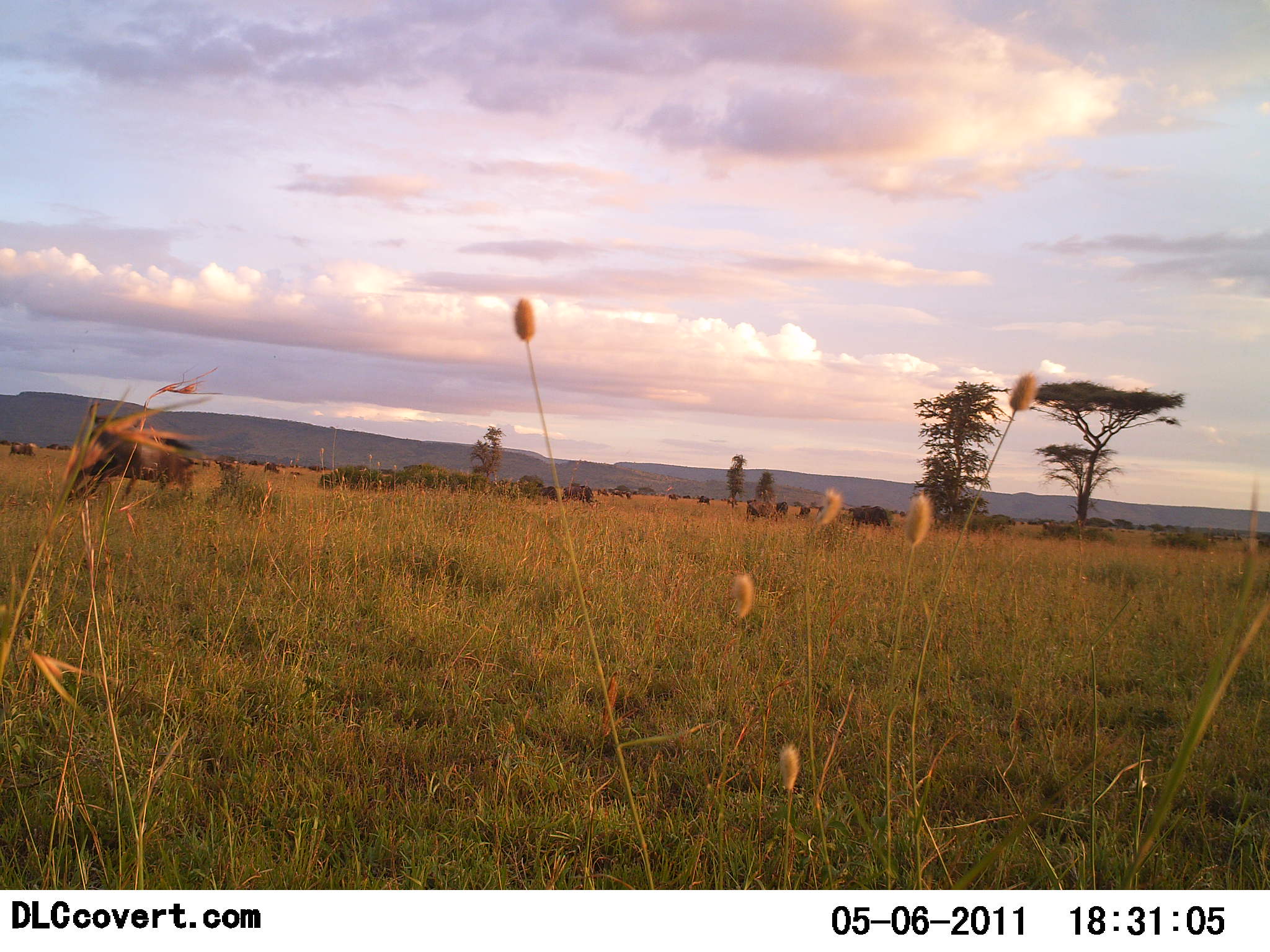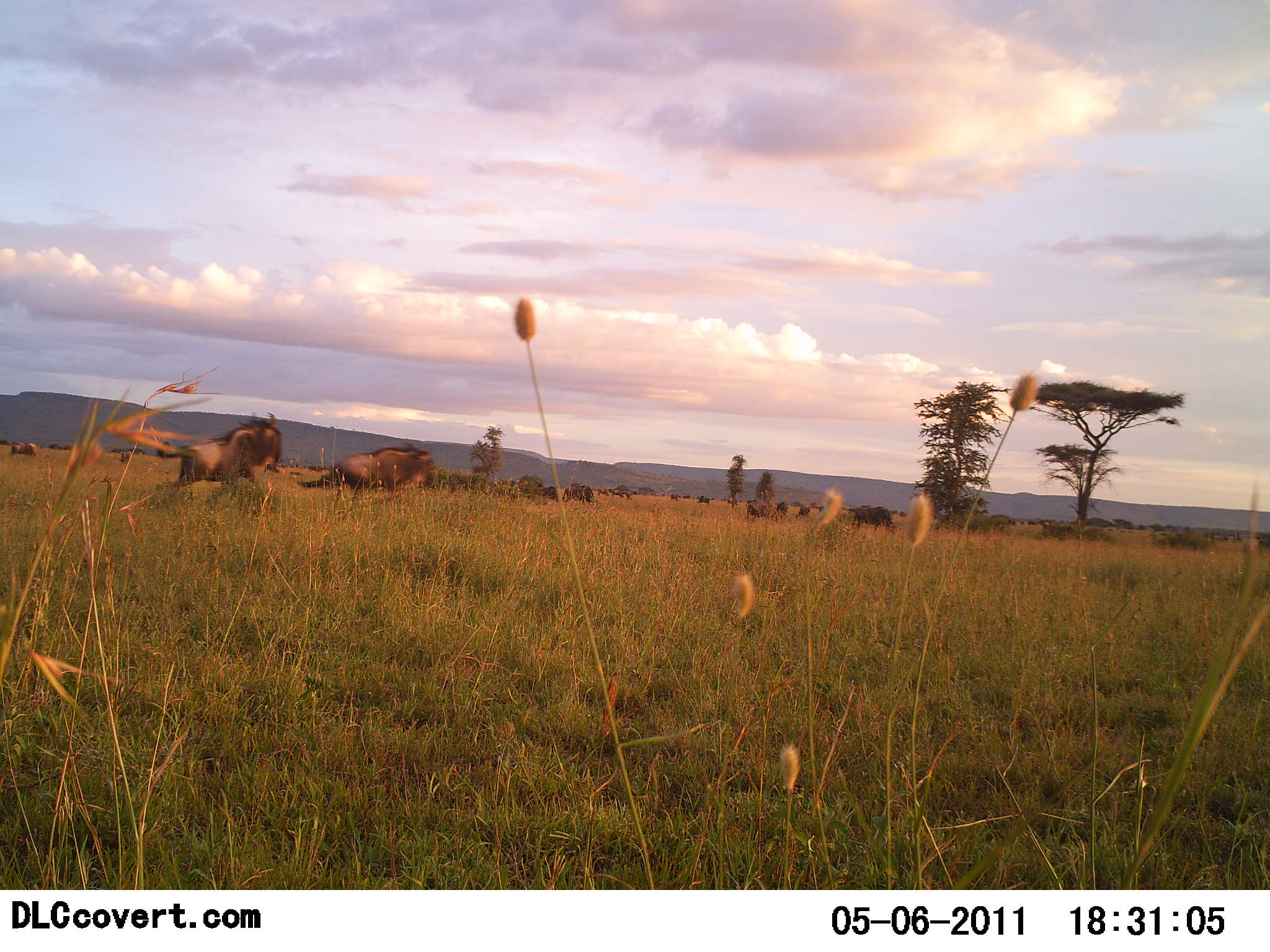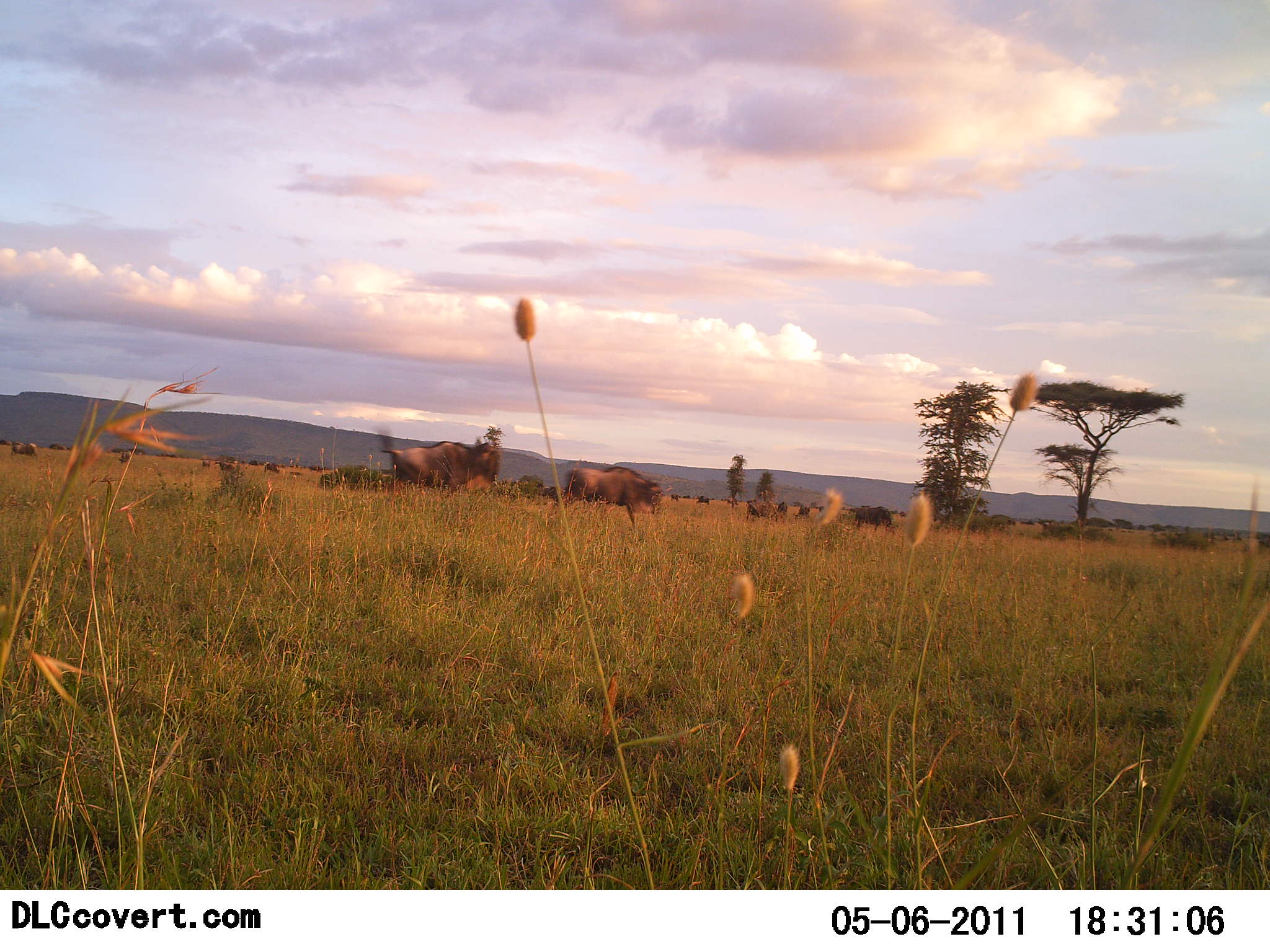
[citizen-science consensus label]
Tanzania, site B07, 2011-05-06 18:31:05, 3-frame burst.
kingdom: Animalia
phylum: Chordata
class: Mammalia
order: Artiodactyla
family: Bovidae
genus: Connochaetes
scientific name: Connochaetes taurinus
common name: blue wildebeest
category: wildebeest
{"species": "wildebeest (blue wildebeest) (Connochaetes taurinus)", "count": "2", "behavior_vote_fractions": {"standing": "9%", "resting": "0%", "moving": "100%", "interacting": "9%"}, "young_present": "0%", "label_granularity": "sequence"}